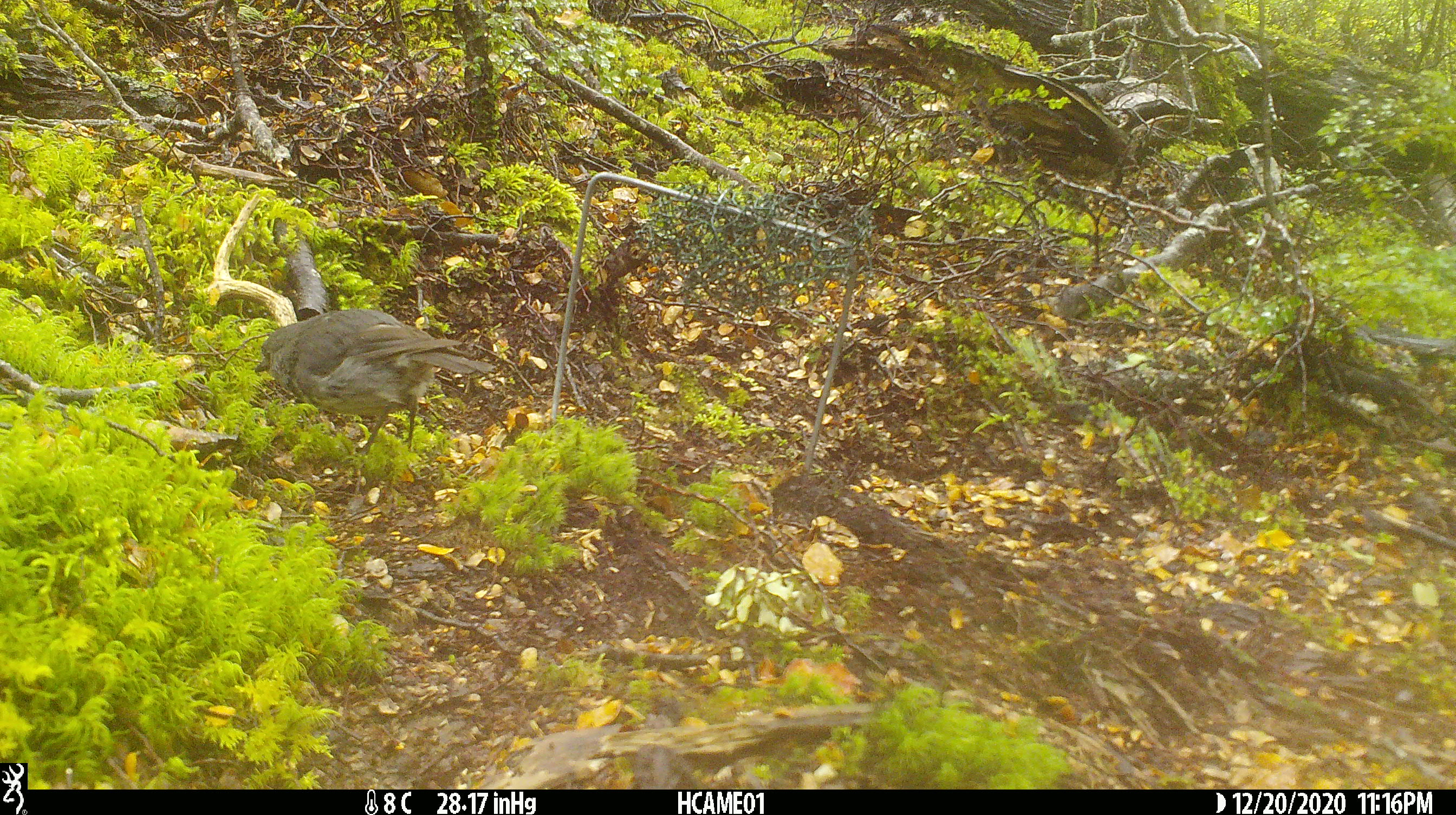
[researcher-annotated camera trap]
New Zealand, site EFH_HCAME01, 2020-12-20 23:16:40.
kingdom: Animalia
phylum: Chordata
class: Aves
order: Passeriformes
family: Petroicidae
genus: Petroica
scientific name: Petroica australis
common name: new zealand robin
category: robin